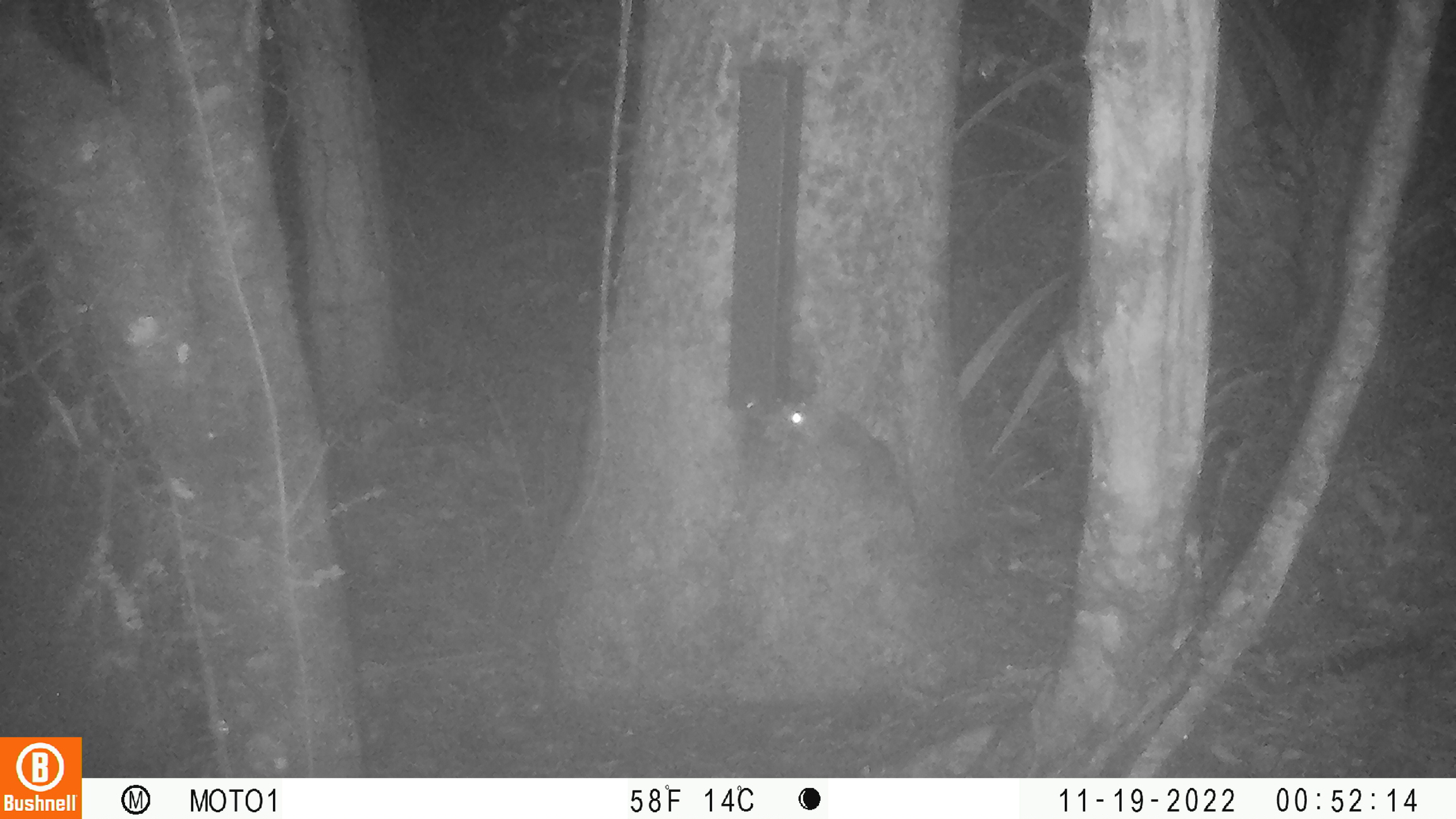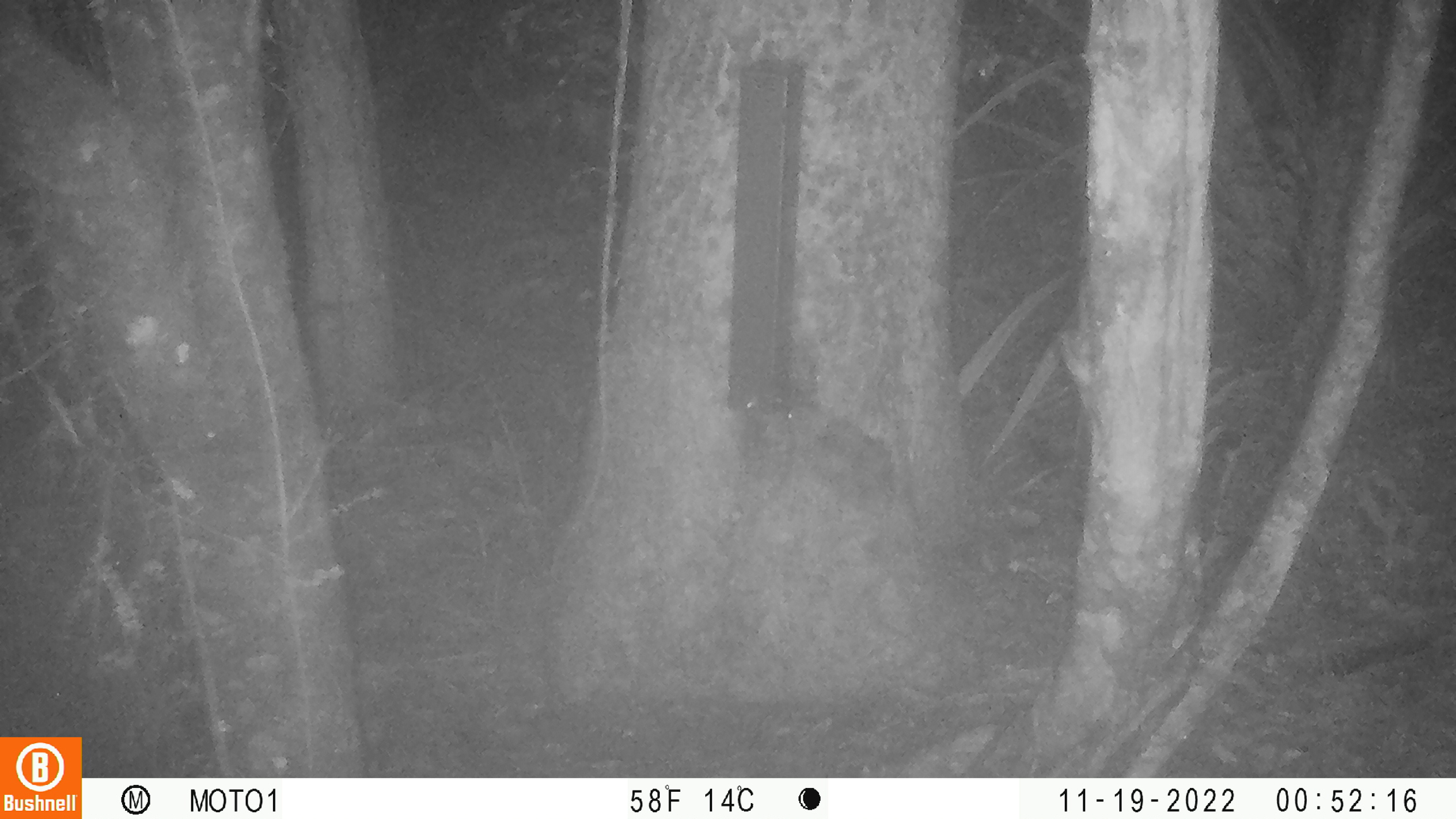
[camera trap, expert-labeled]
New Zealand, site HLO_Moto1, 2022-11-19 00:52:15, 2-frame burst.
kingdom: Animalia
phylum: Chordata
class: Mammalia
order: Rodentia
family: Muridae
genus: Rattus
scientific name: Rattus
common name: rat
Rat (Rattus).